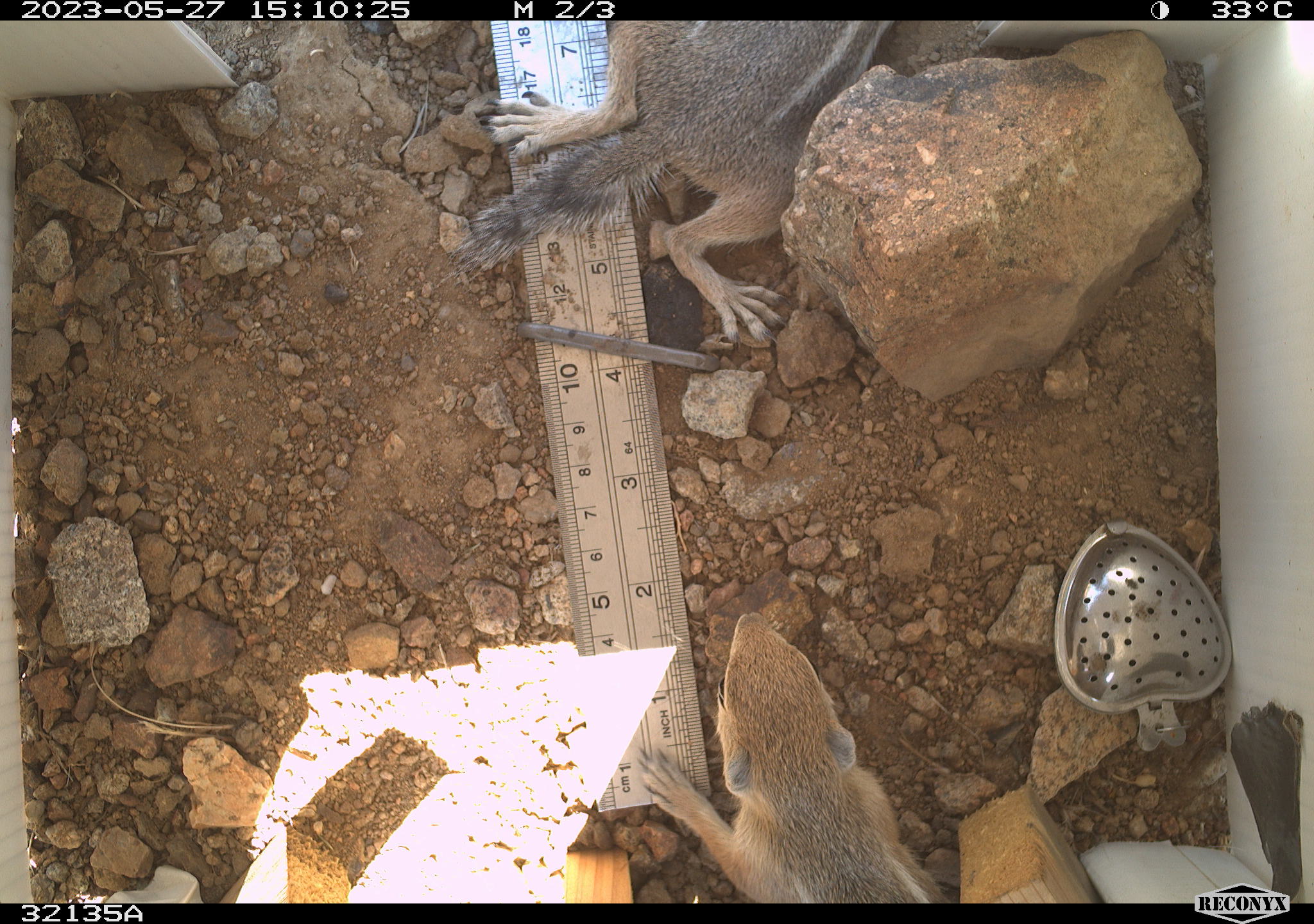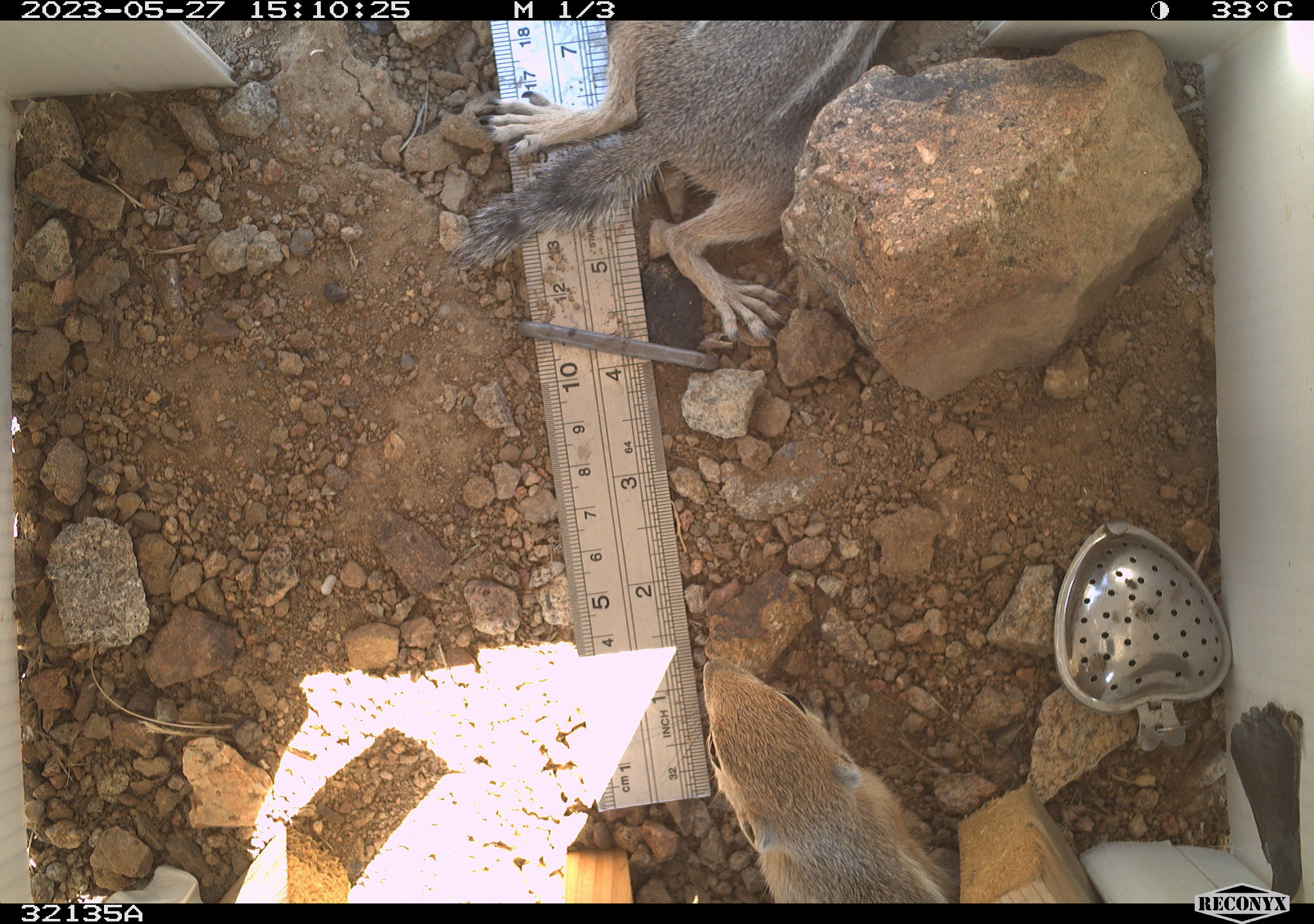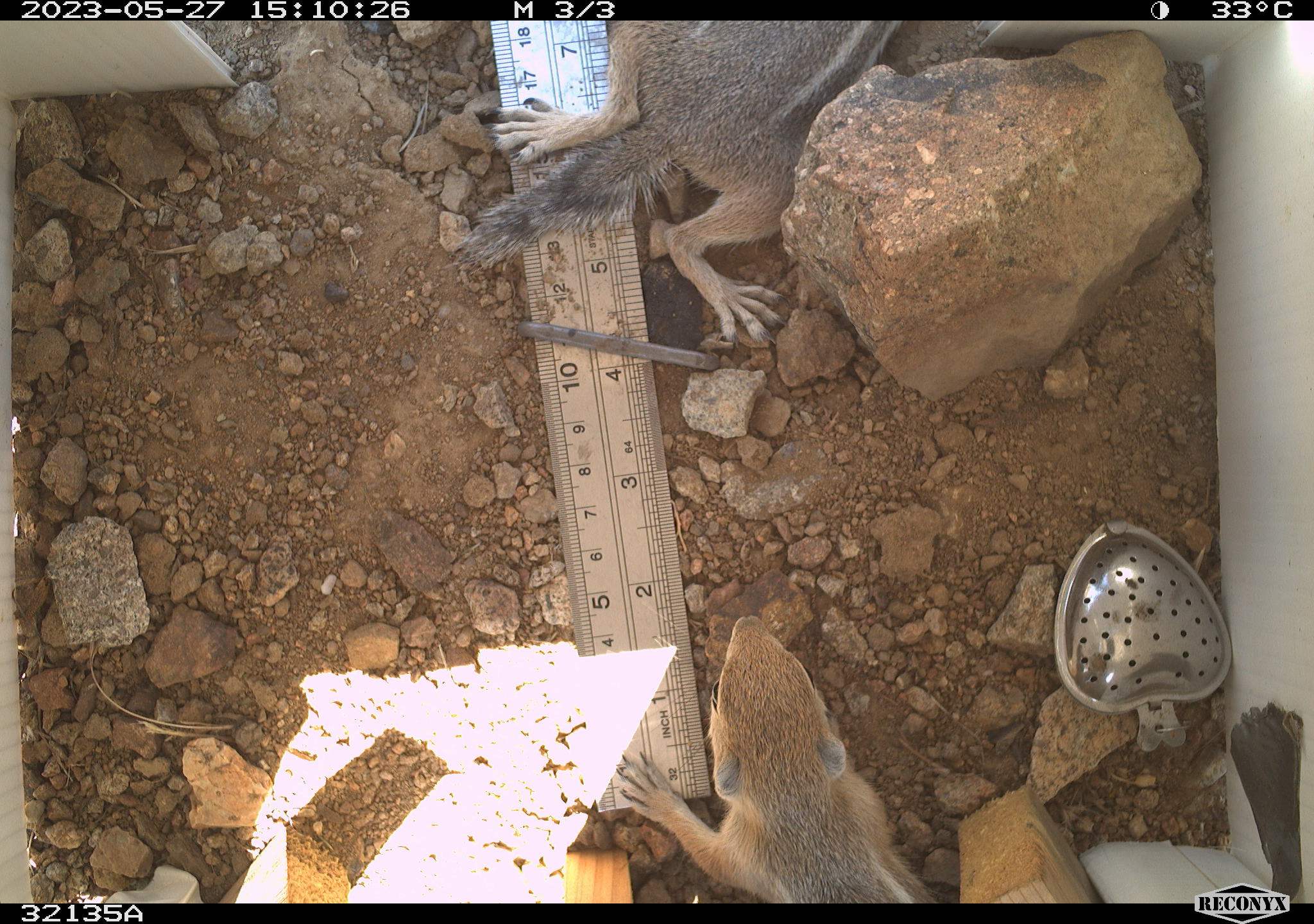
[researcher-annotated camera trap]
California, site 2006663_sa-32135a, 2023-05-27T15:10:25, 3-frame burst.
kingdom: Animalia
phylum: Chordata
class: Mammalia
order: Rodentia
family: Sciuridae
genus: Ammospermophilus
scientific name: Ammospermophilus leucurus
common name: white-tailed antelope squirrel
White-tailed antelope squirrel (Ammospermophilus leucurus).